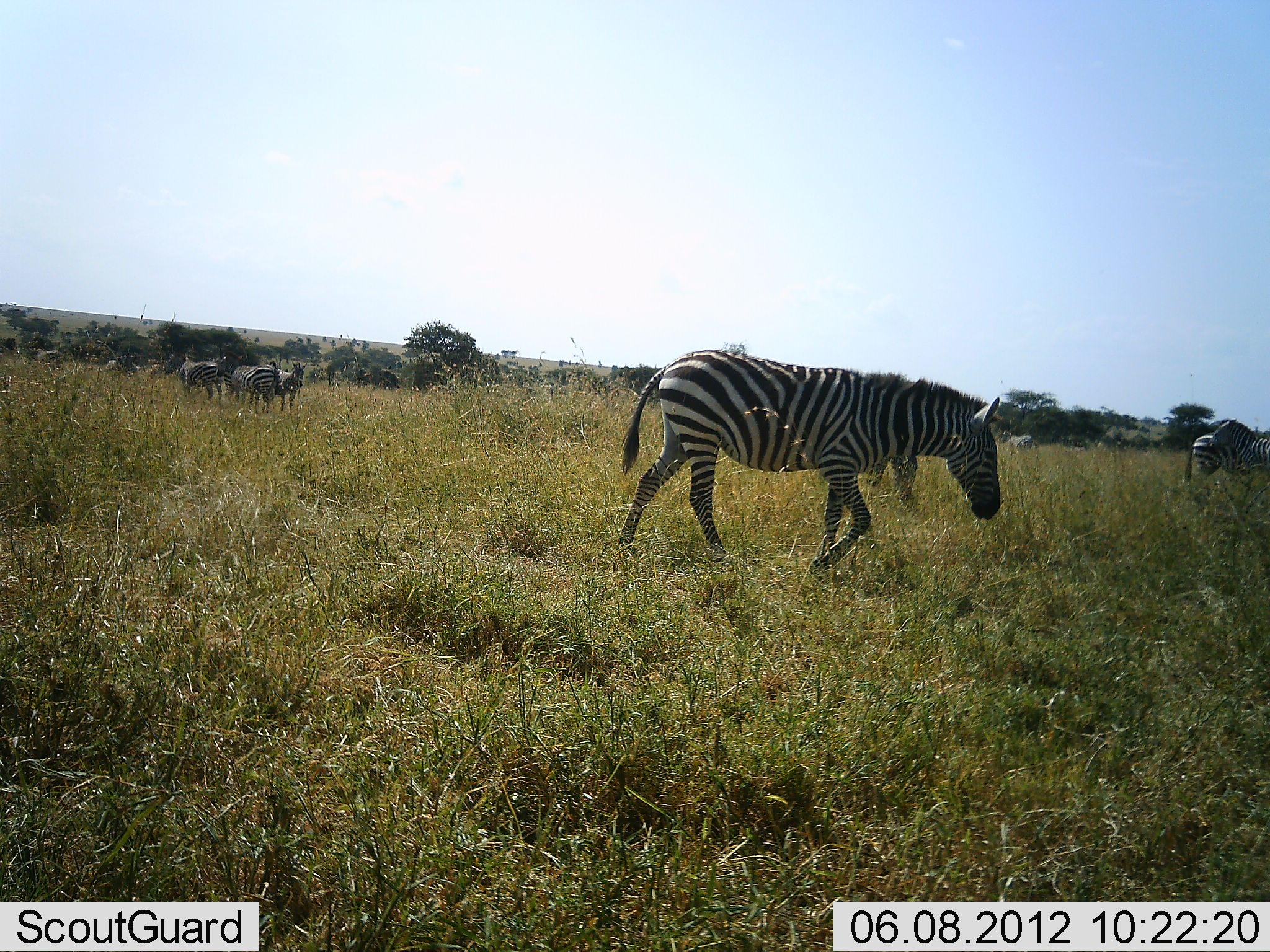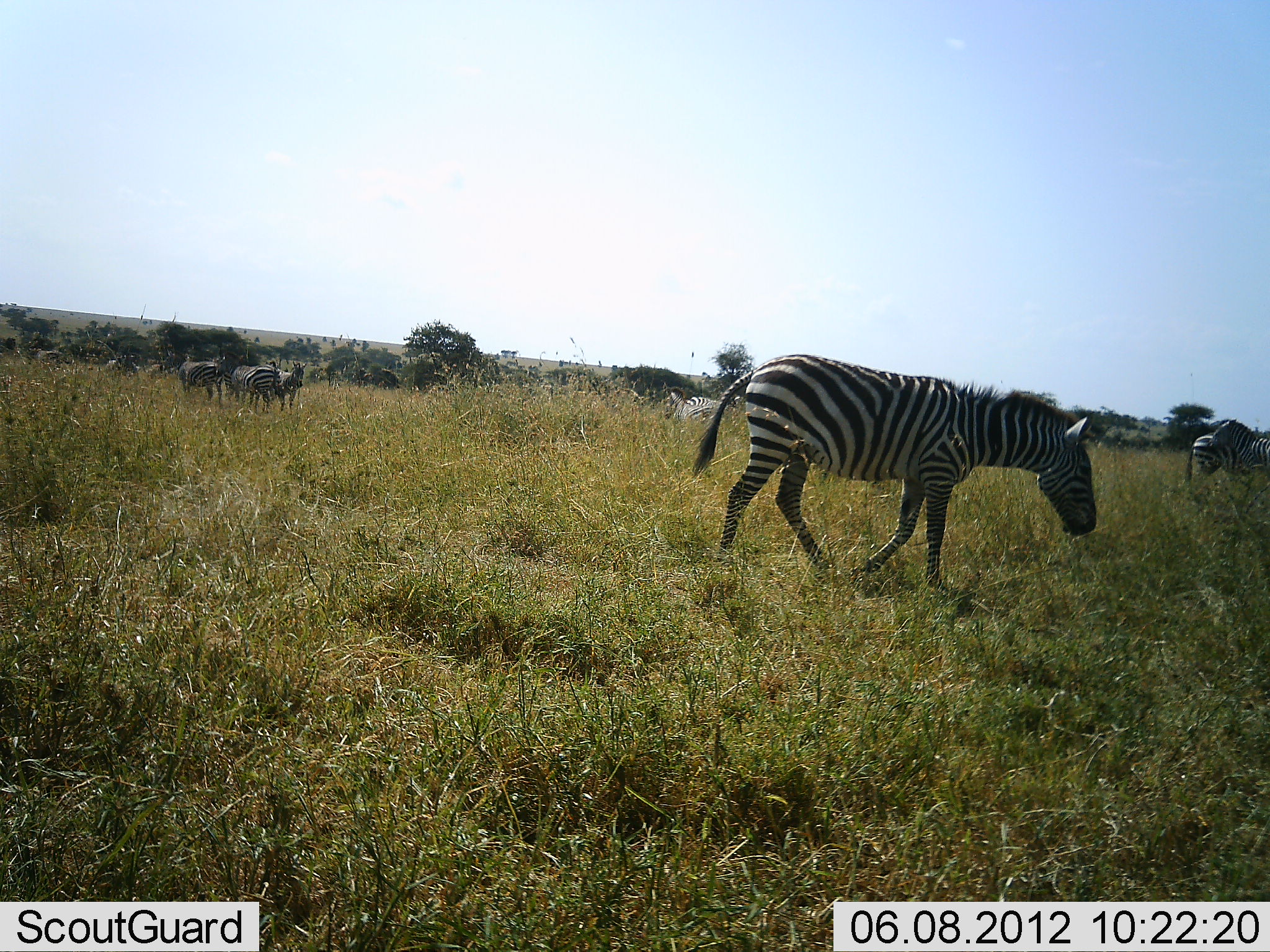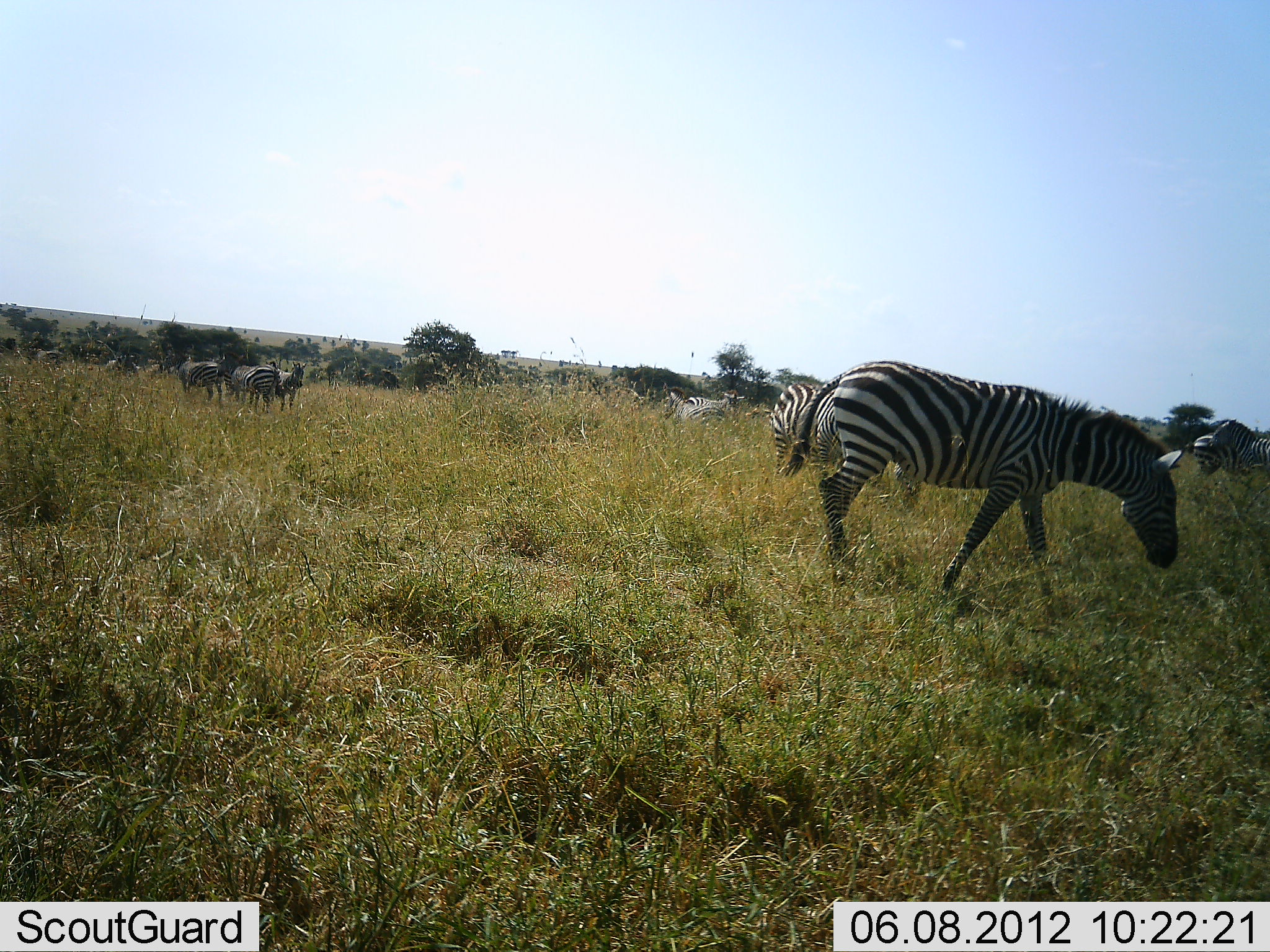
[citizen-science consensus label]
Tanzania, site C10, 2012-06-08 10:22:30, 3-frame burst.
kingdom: Animalia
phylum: Chordata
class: Mammalia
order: Perissodactyla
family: Equidae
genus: Equus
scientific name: Equus quagga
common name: plains zebra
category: zebra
Zebra (plains zebra) (Equus quagga), count 8. Behavior (volunteer vote fractions): standing 73%, resting 0%, moving 91%, interacting 9%. Young present (vote fraction): 0%. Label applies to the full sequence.